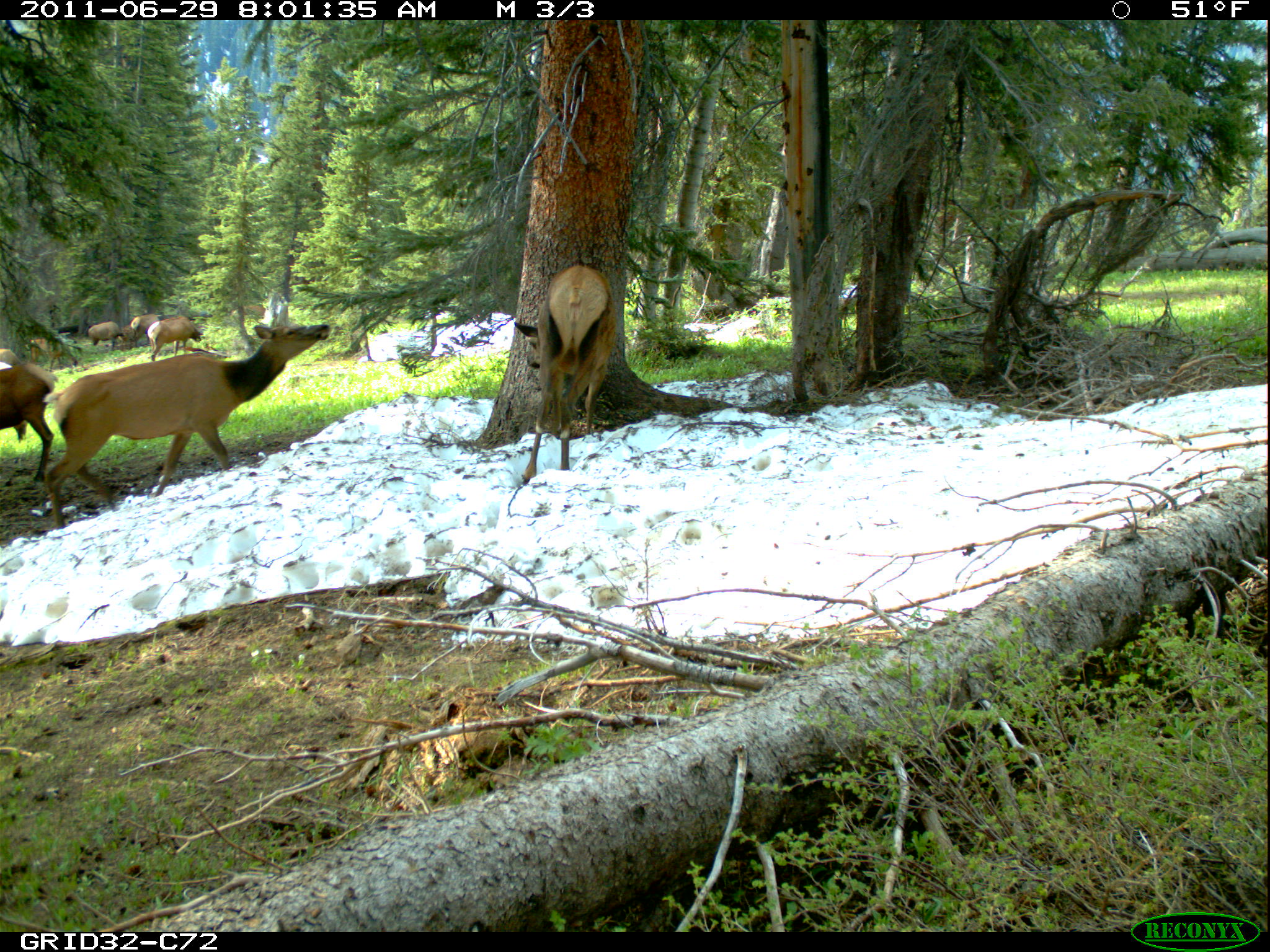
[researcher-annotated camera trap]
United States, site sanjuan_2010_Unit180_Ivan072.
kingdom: Animalia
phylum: Chordata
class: Mammalia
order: Artiodactyla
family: Cervidae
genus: Cervus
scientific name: Cervus elaphus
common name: red deer